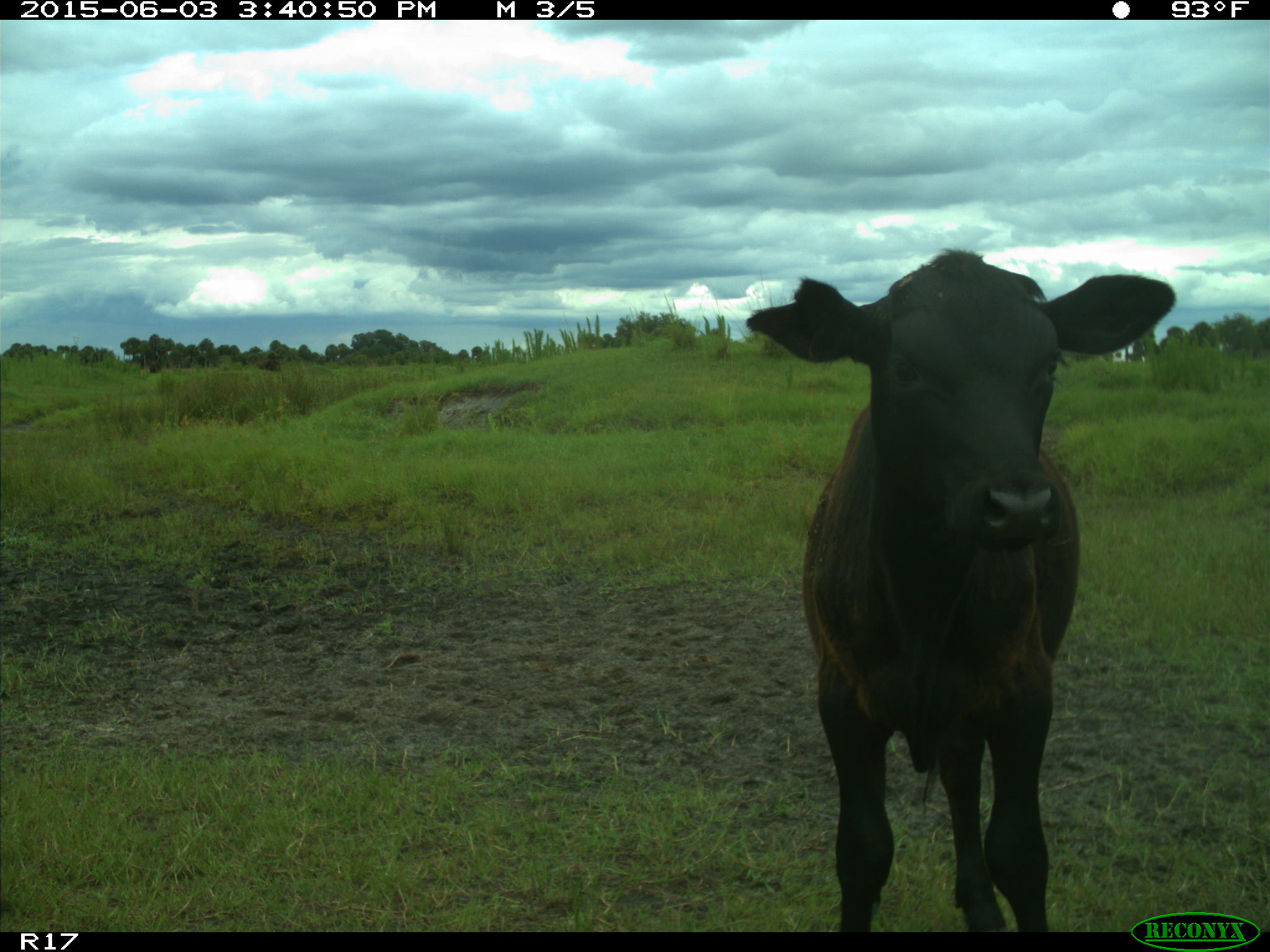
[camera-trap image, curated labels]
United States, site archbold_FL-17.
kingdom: Animalia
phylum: Chordata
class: Mammalia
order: Artiodactyla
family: Bovidae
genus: Bos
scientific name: Bos taurus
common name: domestic cow